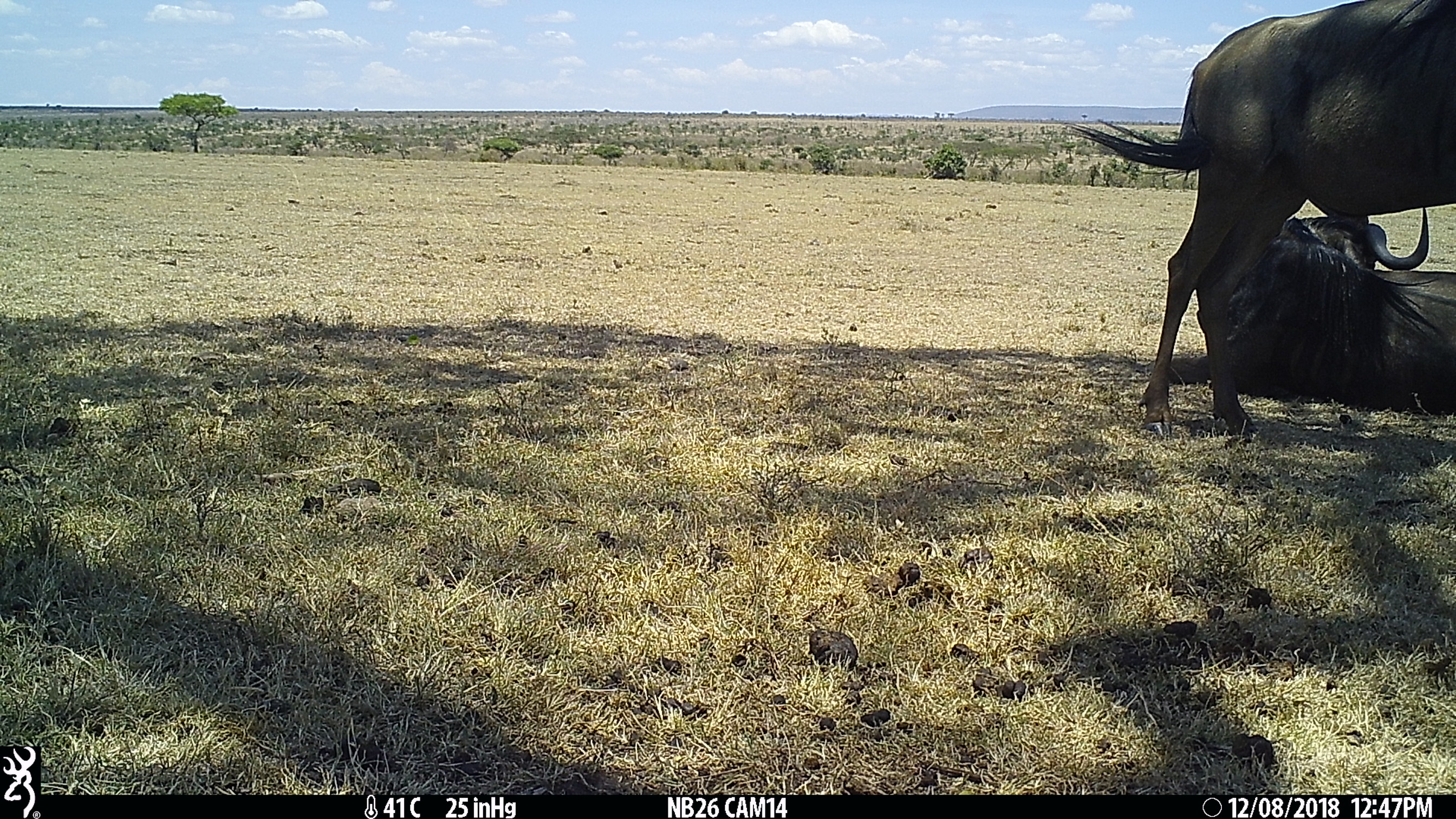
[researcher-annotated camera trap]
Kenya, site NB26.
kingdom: Animalia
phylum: Chordata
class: Mammalia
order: Artiodactyla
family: Bovidae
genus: Connochaetes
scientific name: Connochaetes taurinus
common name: blue wildebeest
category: wildebeest